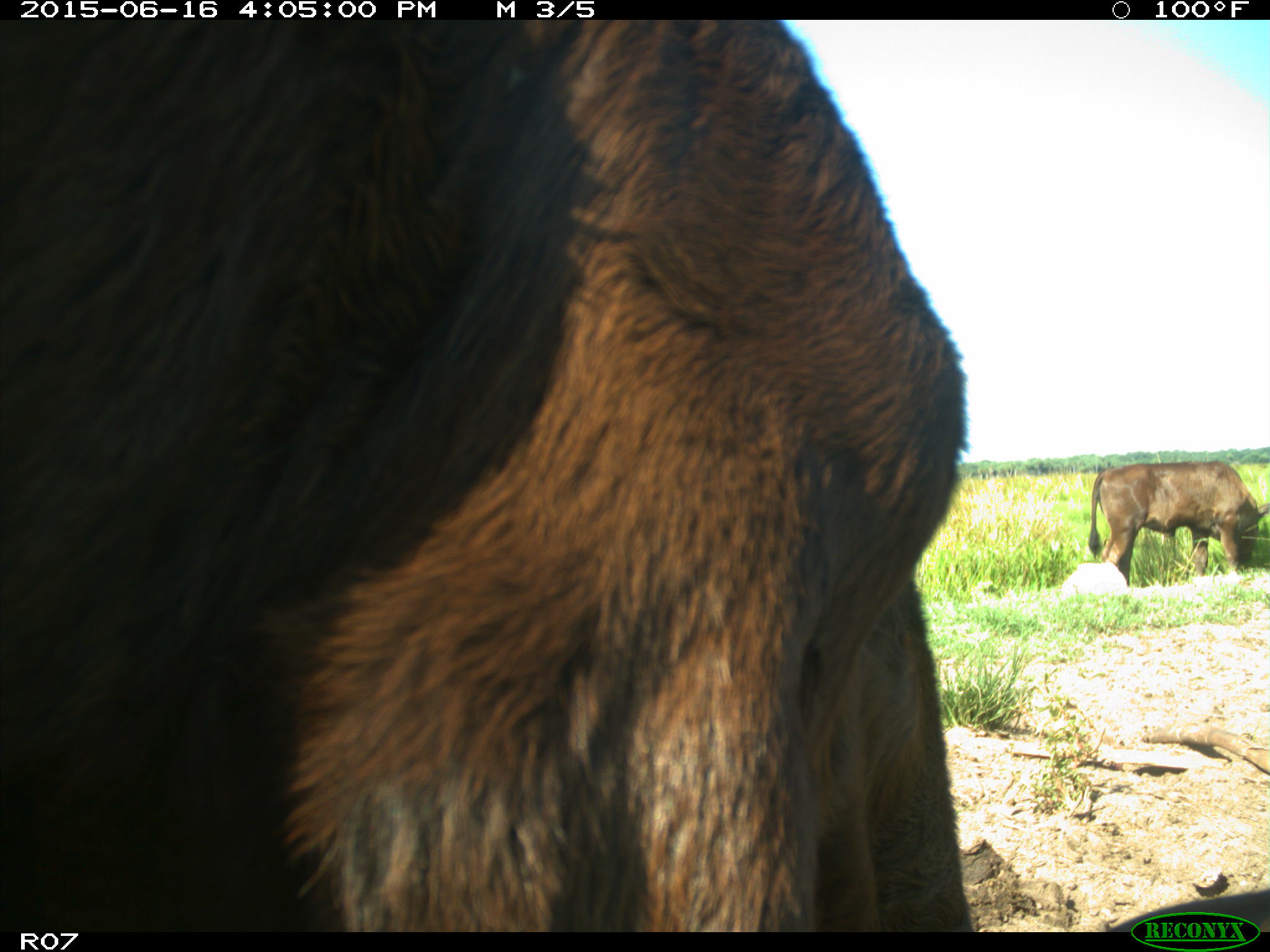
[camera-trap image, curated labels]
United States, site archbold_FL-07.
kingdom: Animalia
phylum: Chordata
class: Mammalia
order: Artiodactyla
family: Bovidae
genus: Bos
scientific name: Bos taurus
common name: domestic cow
Bos taurus (domestic cow).